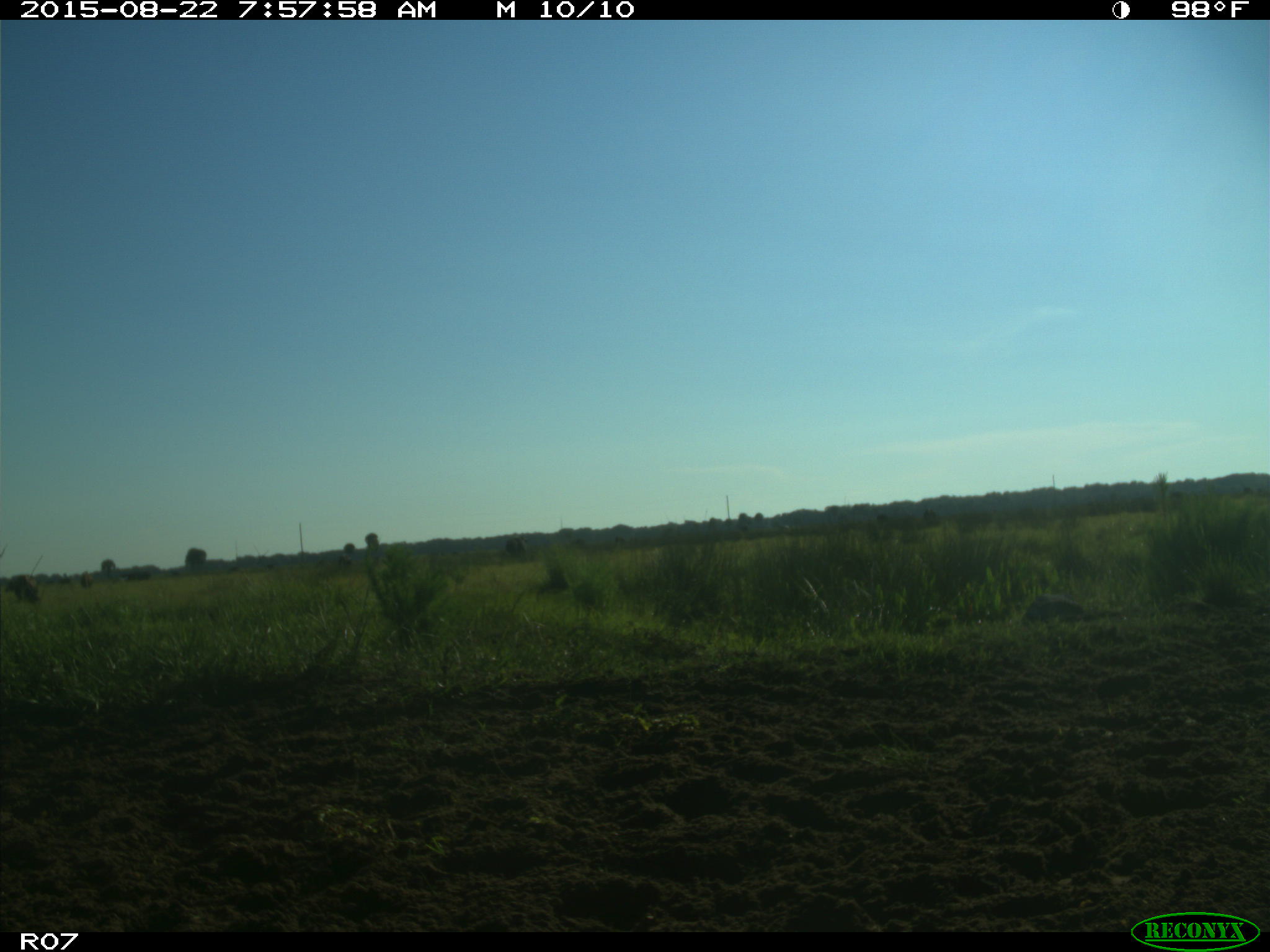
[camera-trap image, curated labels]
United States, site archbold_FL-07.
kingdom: Animalia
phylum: Chordata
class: Mammalia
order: Artiodactyla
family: Bovidae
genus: Bos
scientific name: Bos taurus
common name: domestic cow